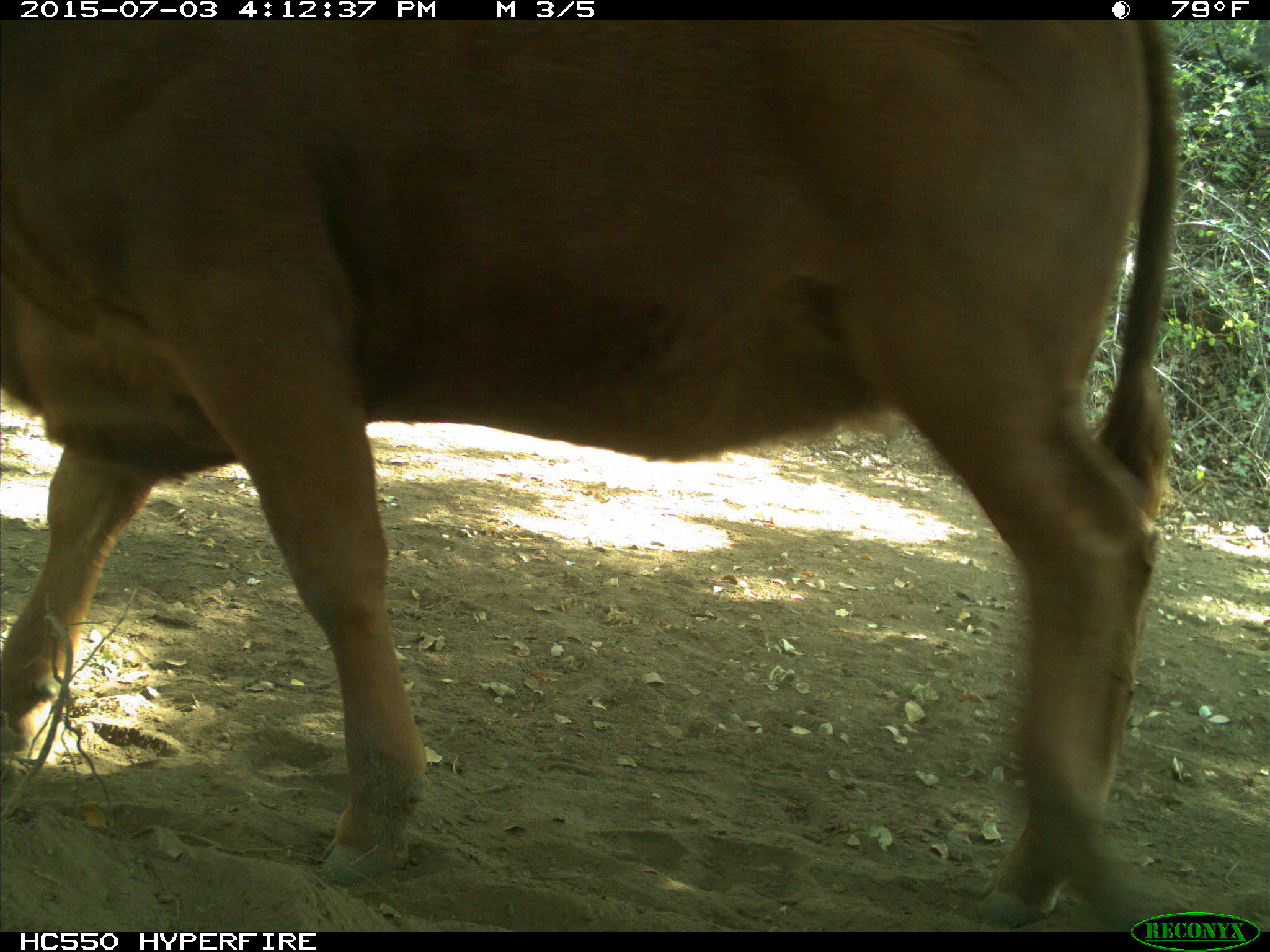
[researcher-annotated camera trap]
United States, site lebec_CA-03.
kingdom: Animalia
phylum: Chordata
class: Mammalia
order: Artiodactyla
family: Bovidae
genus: Bos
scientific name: Bos taurus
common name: domestic cow